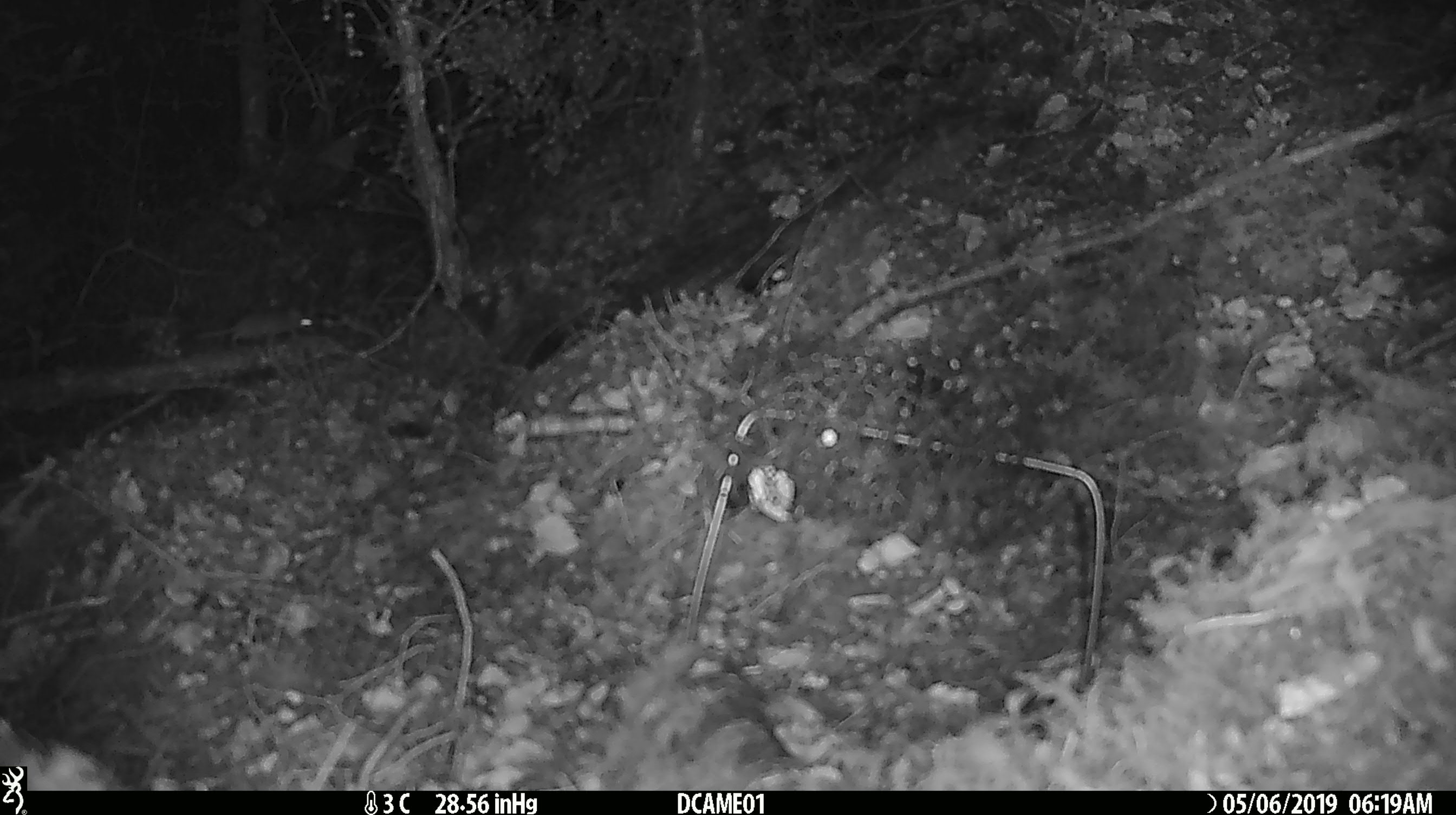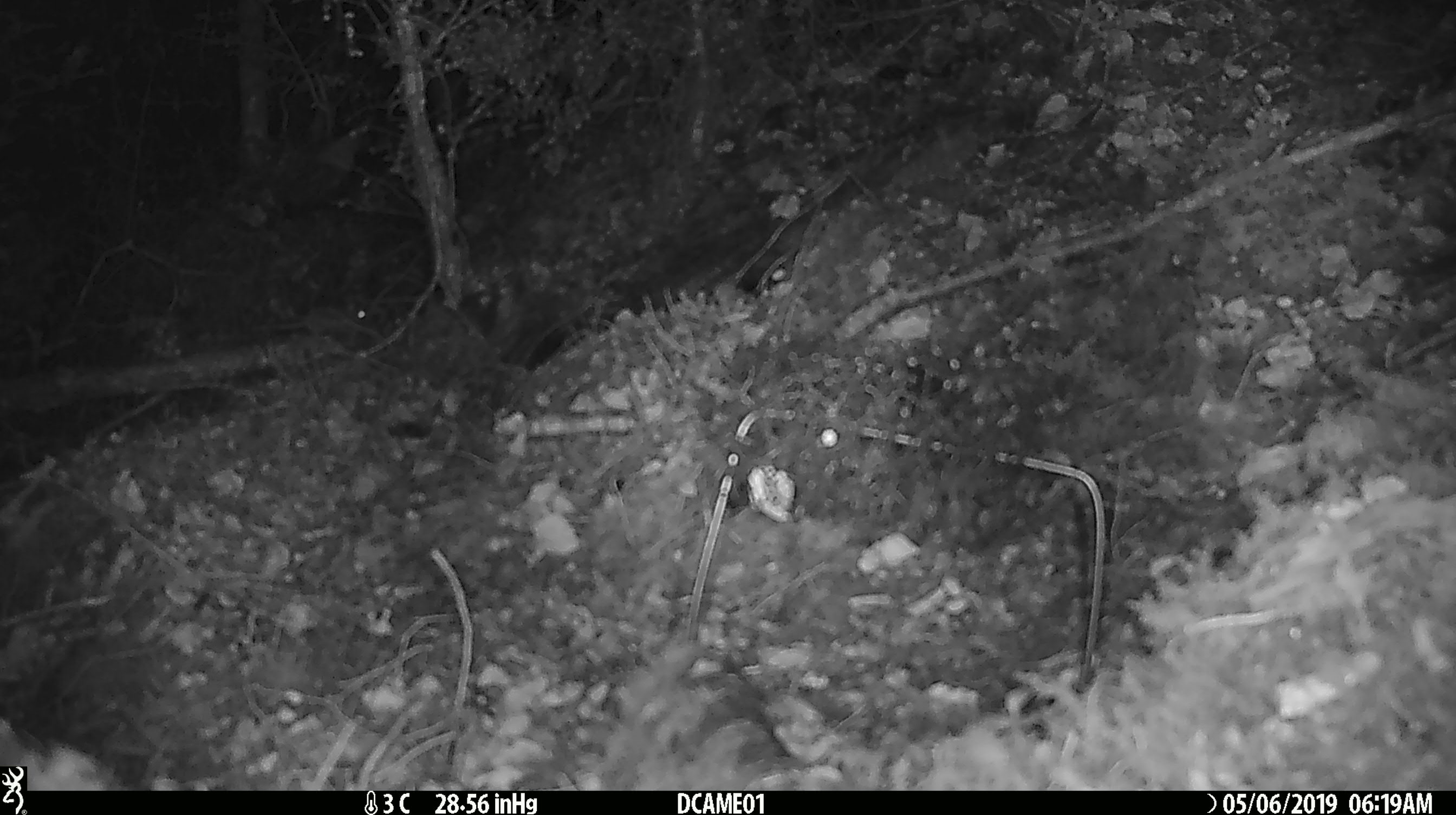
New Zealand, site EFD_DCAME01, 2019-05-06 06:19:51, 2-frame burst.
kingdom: Animalia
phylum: Chordata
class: Mammalia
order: Rodentia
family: Muridae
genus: Mus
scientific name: Mus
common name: mouse